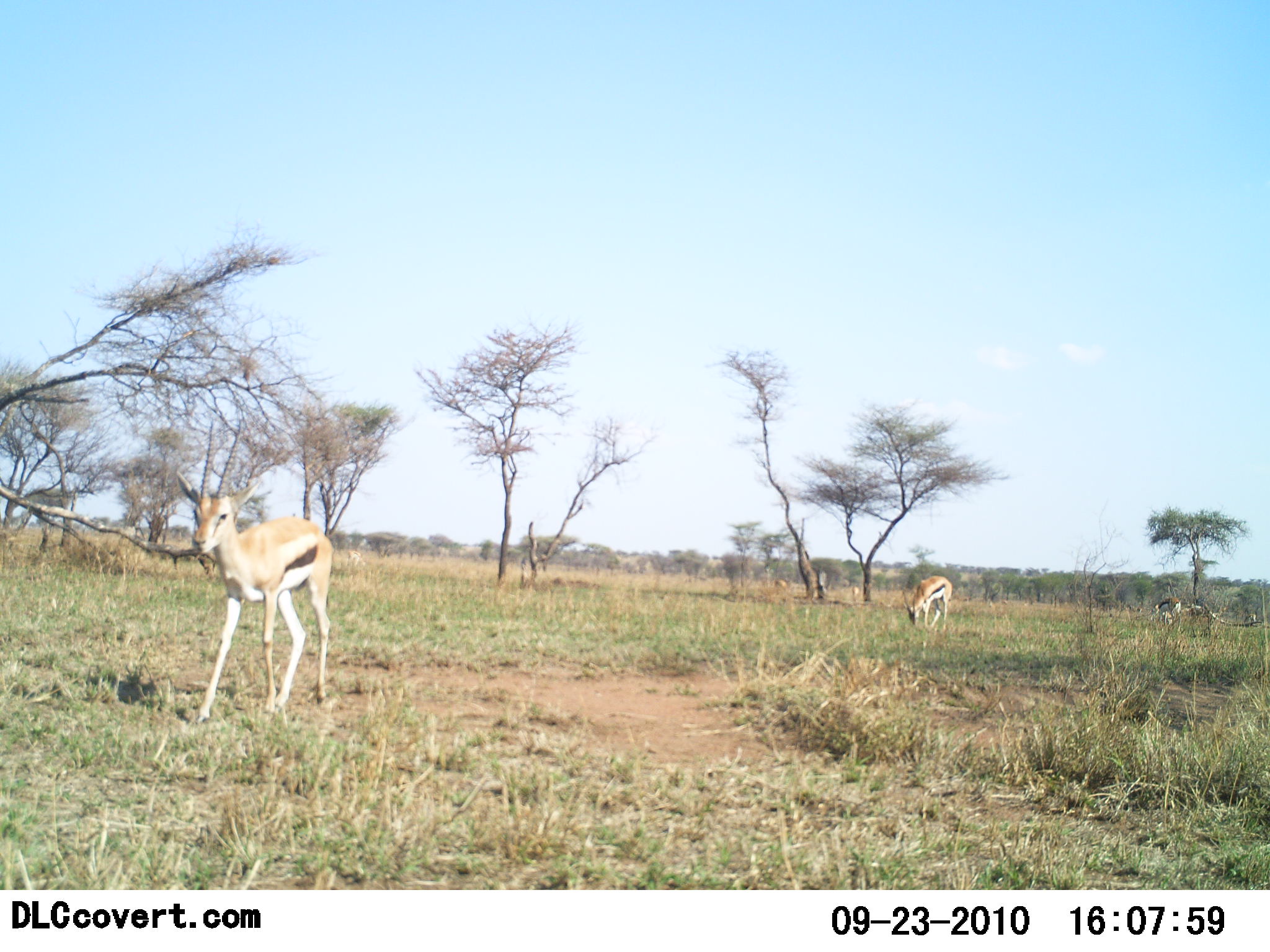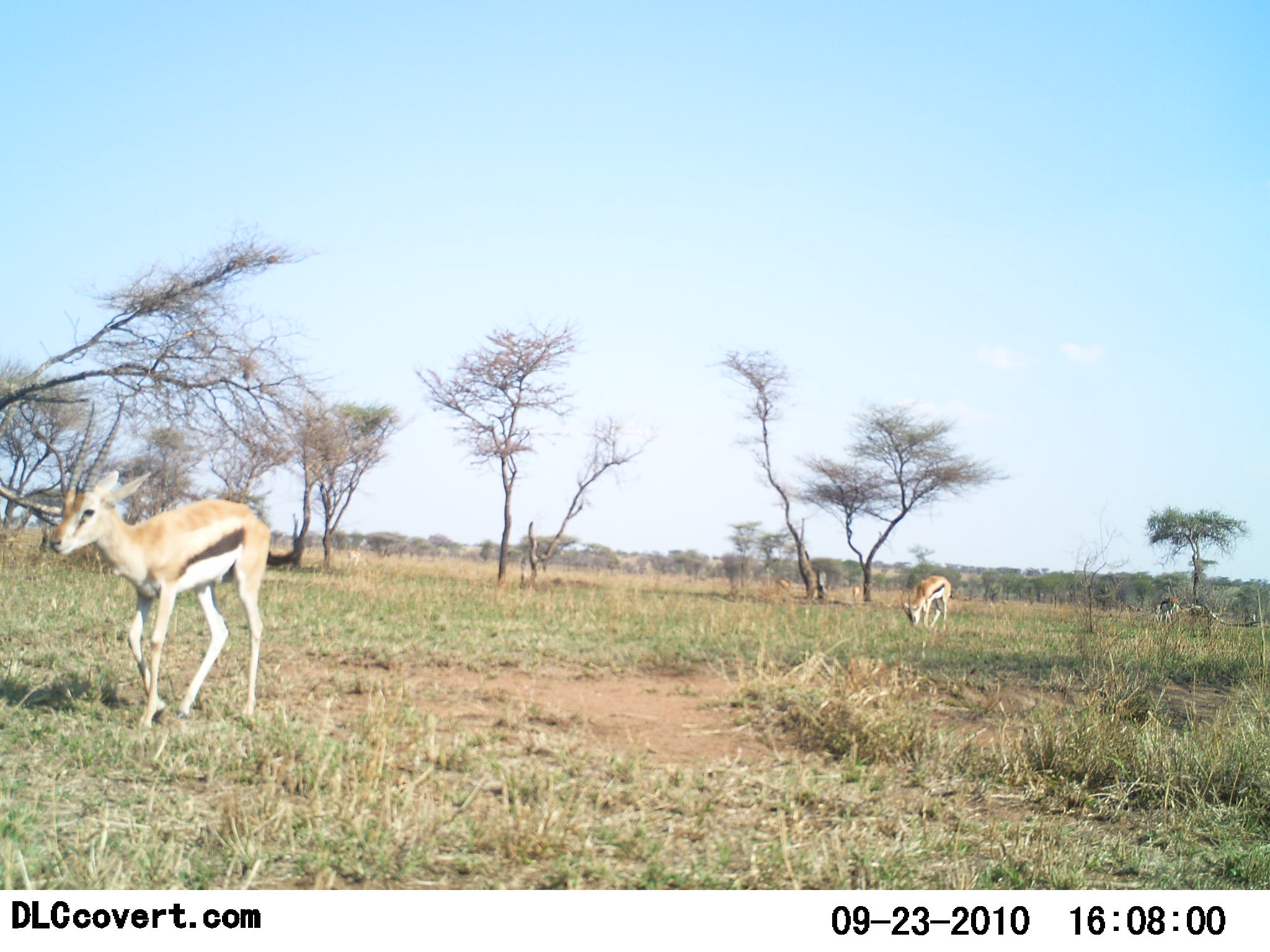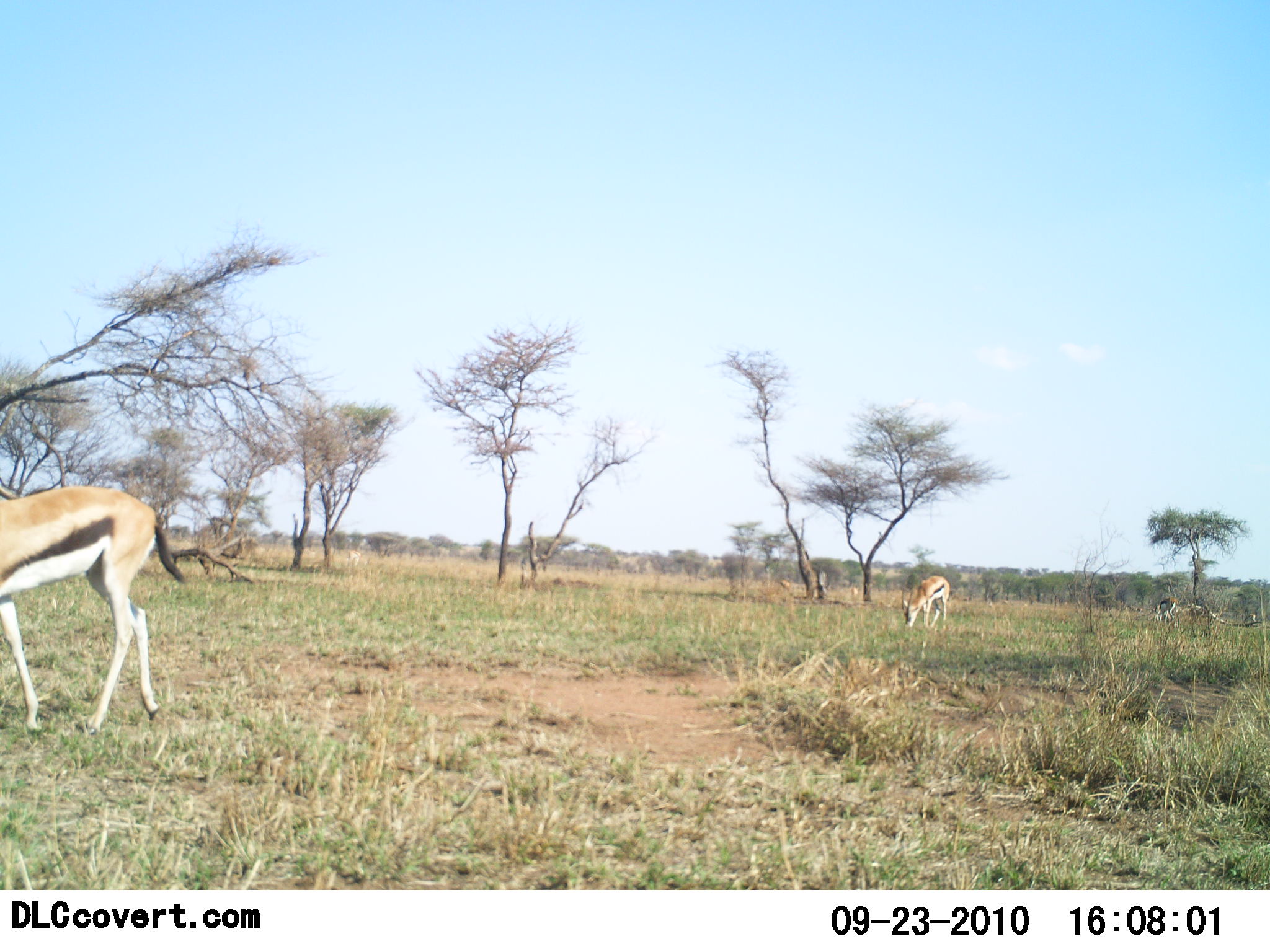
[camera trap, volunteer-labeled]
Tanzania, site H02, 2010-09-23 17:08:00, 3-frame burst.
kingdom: Animalia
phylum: Chordata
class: Mammalia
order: Artiodactyla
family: Bovidae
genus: Eudorcas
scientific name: Eudorcas thomsonii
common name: thomson's gazelle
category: gazellethomsons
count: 3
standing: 36%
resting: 0%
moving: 93%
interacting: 0%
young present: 0%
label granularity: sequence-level